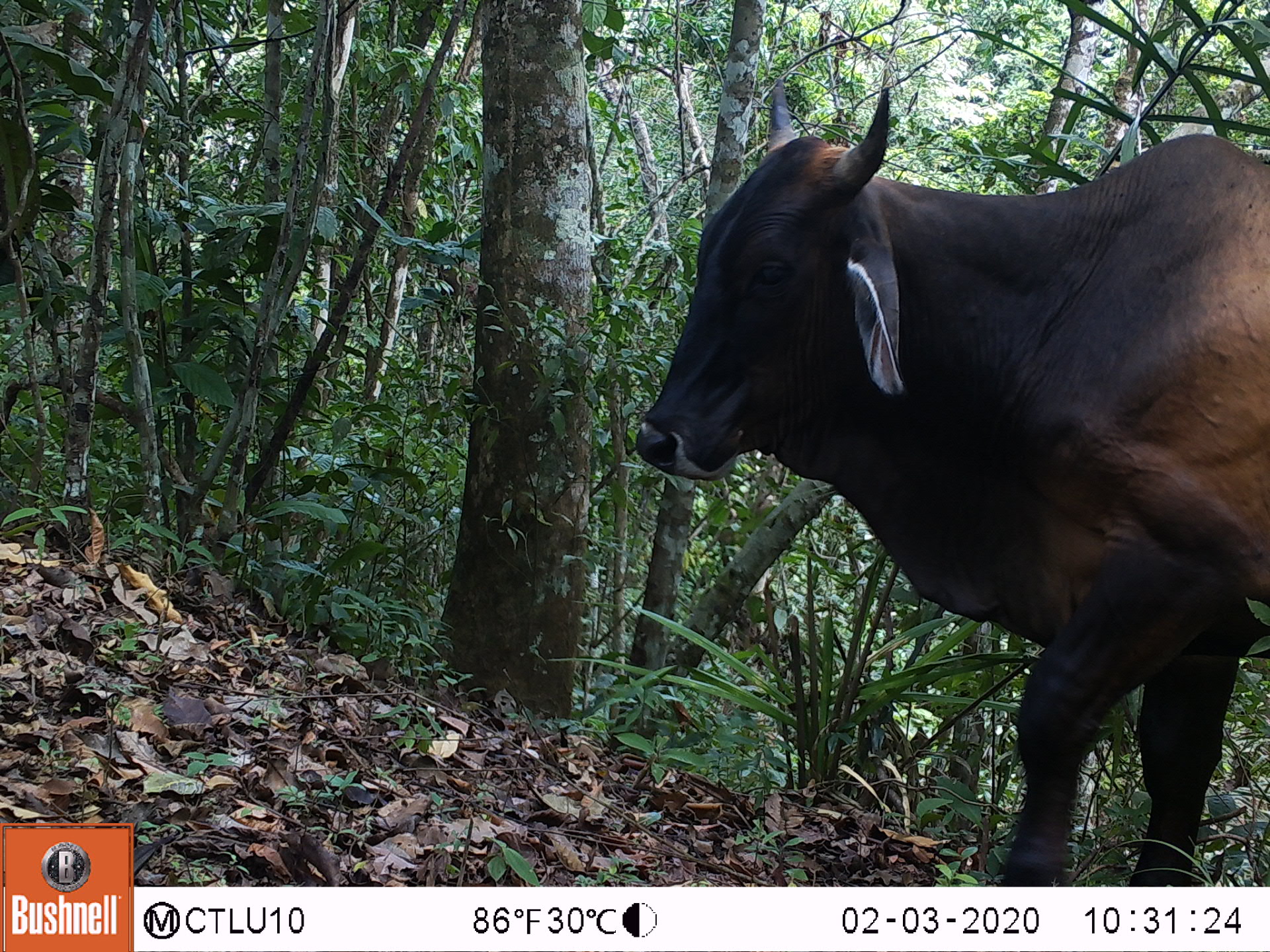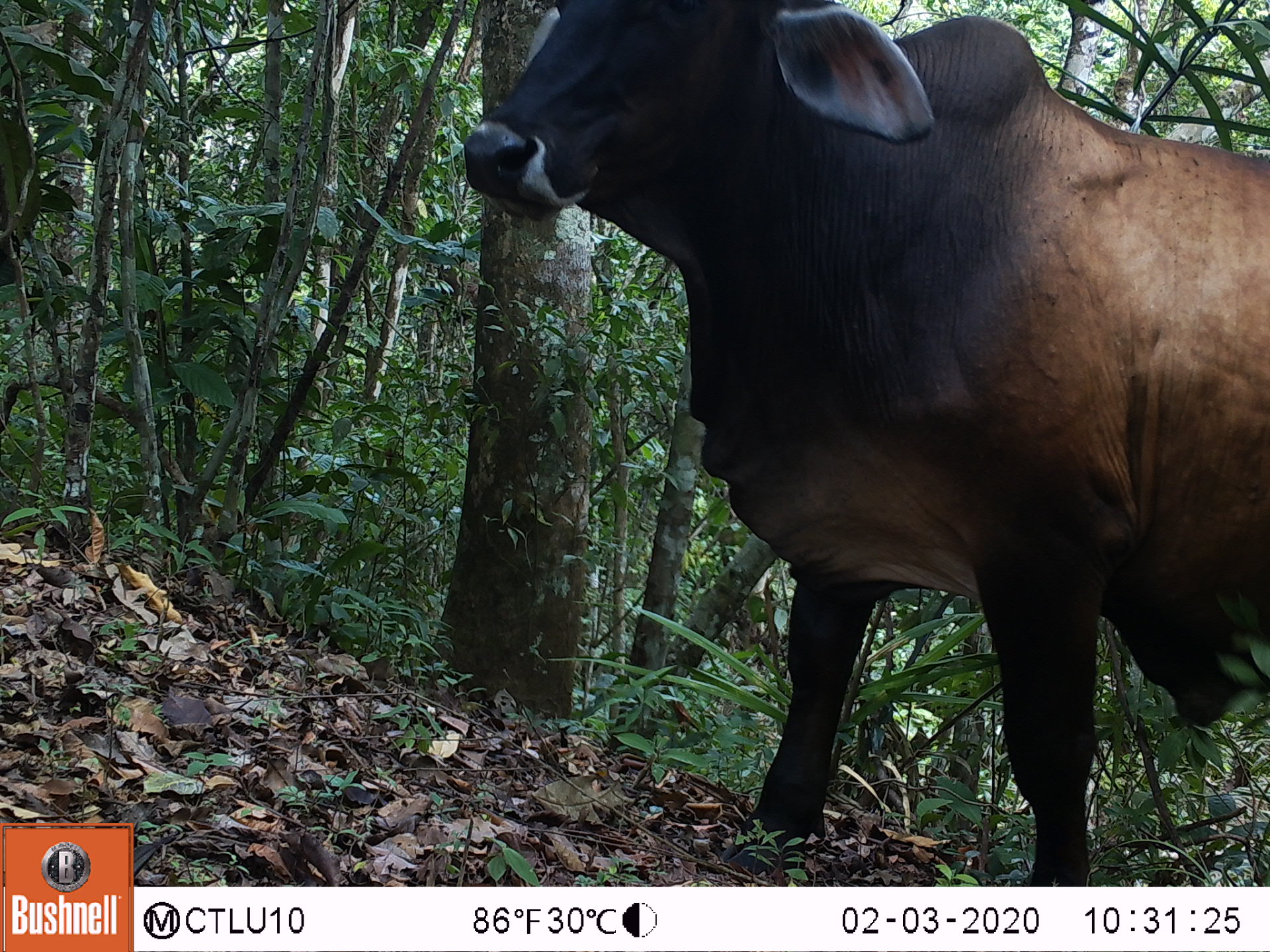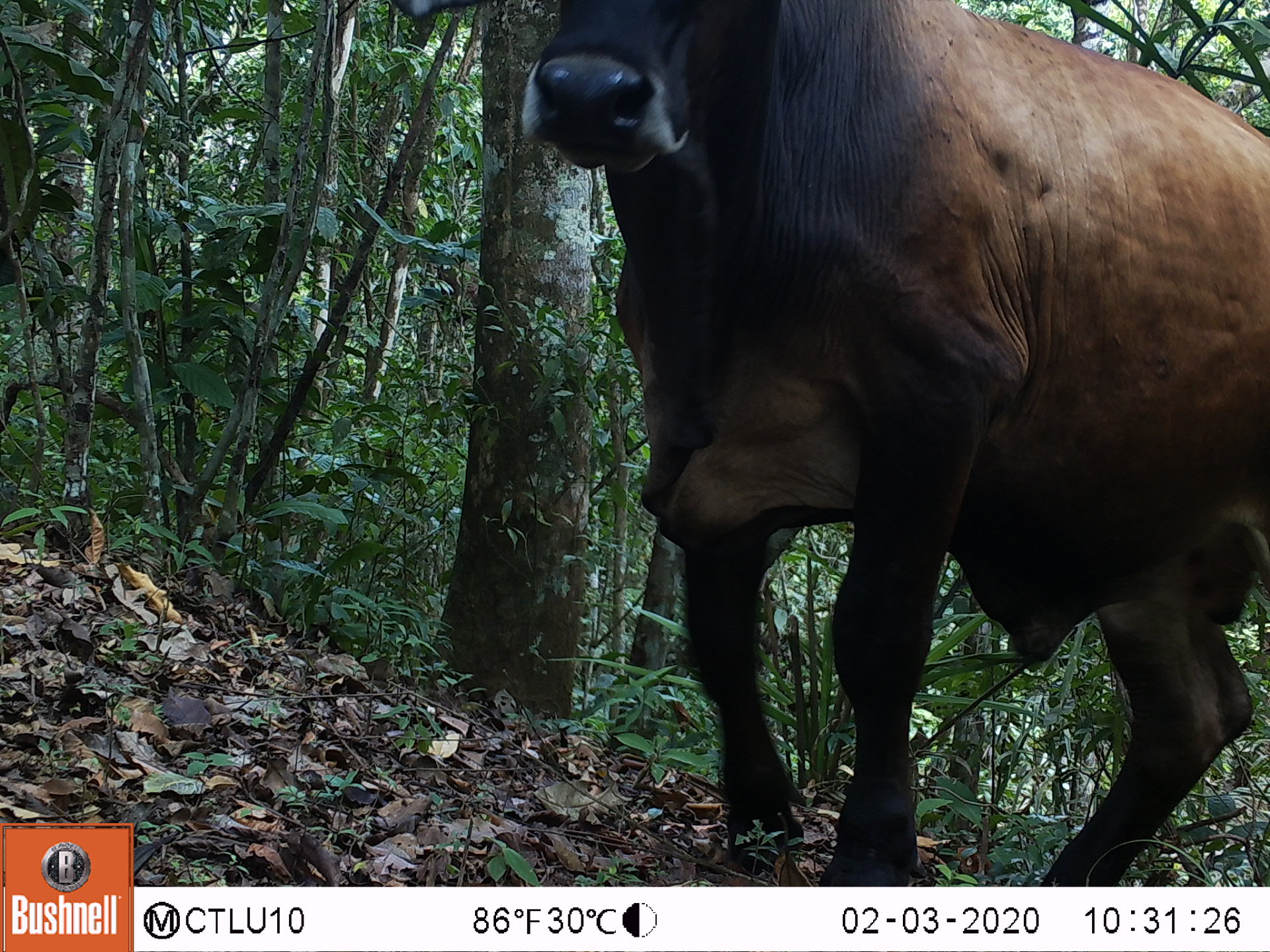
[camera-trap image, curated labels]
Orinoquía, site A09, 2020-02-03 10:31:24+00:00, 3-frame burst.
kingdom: Animalia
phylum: Chordata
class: Mammalia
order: Artiodactyla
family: Bovidae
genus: Bos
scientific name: Bos taurus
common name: cow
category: cattle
Cattle (cow) (Bos taurus).